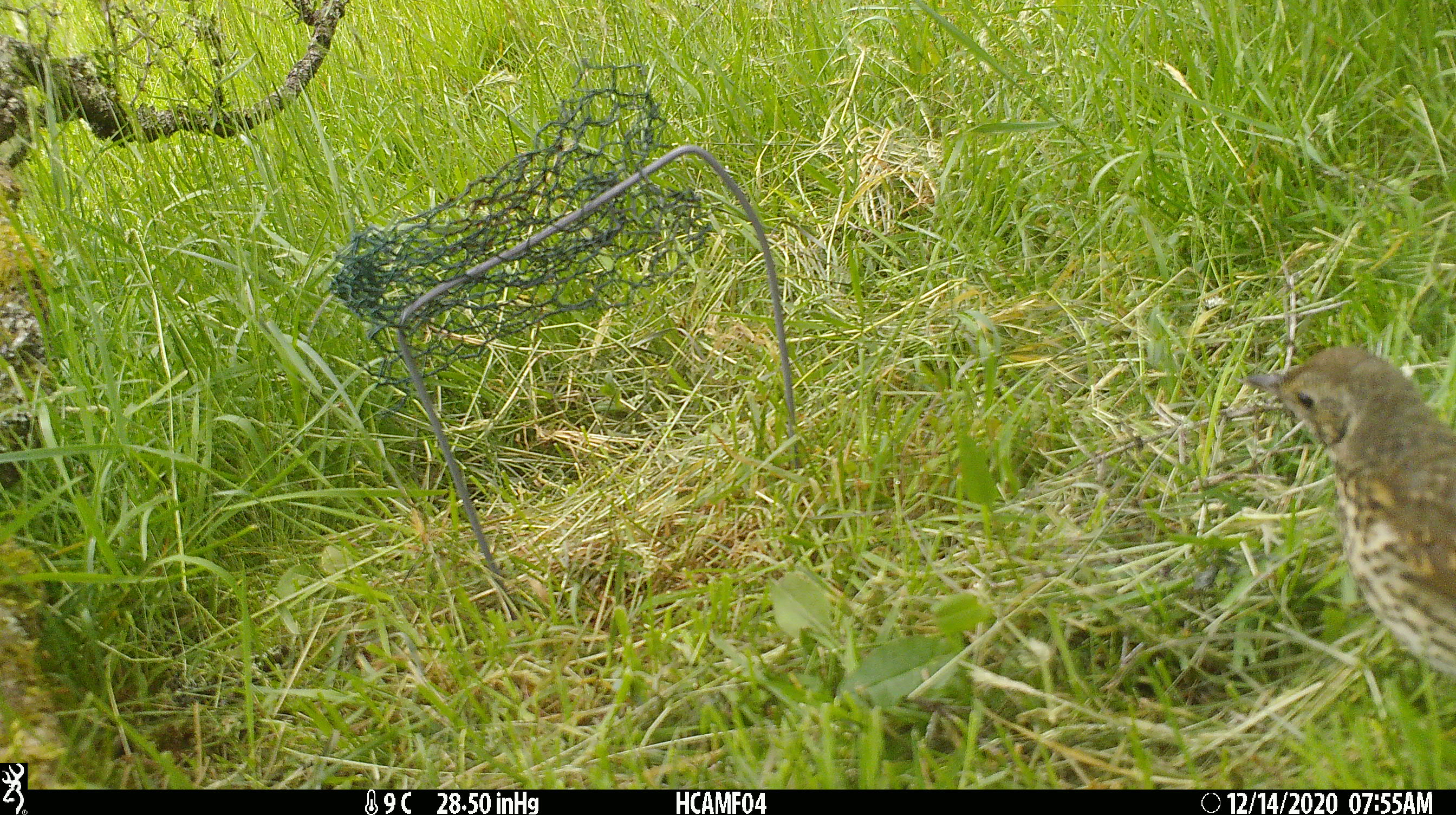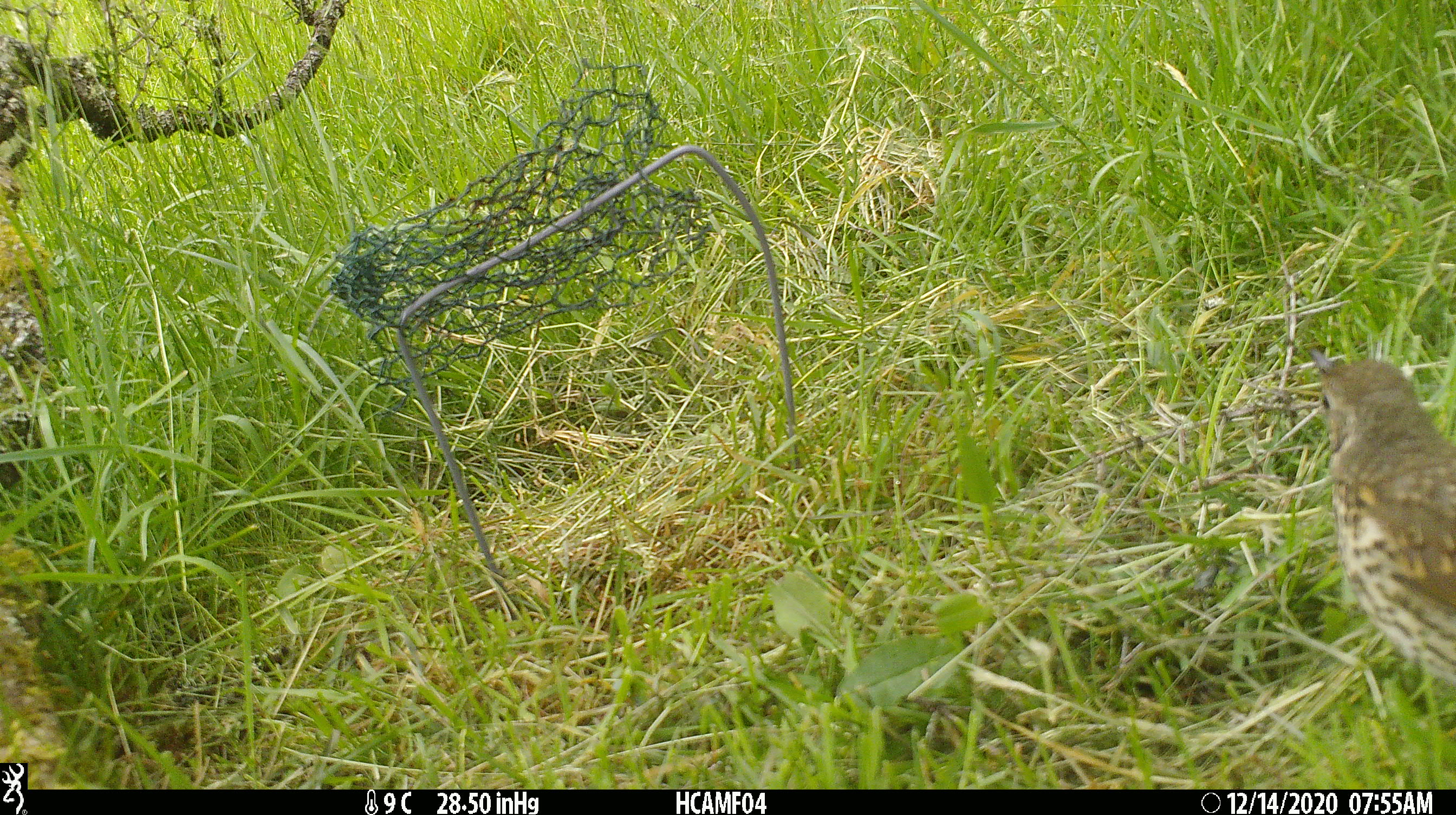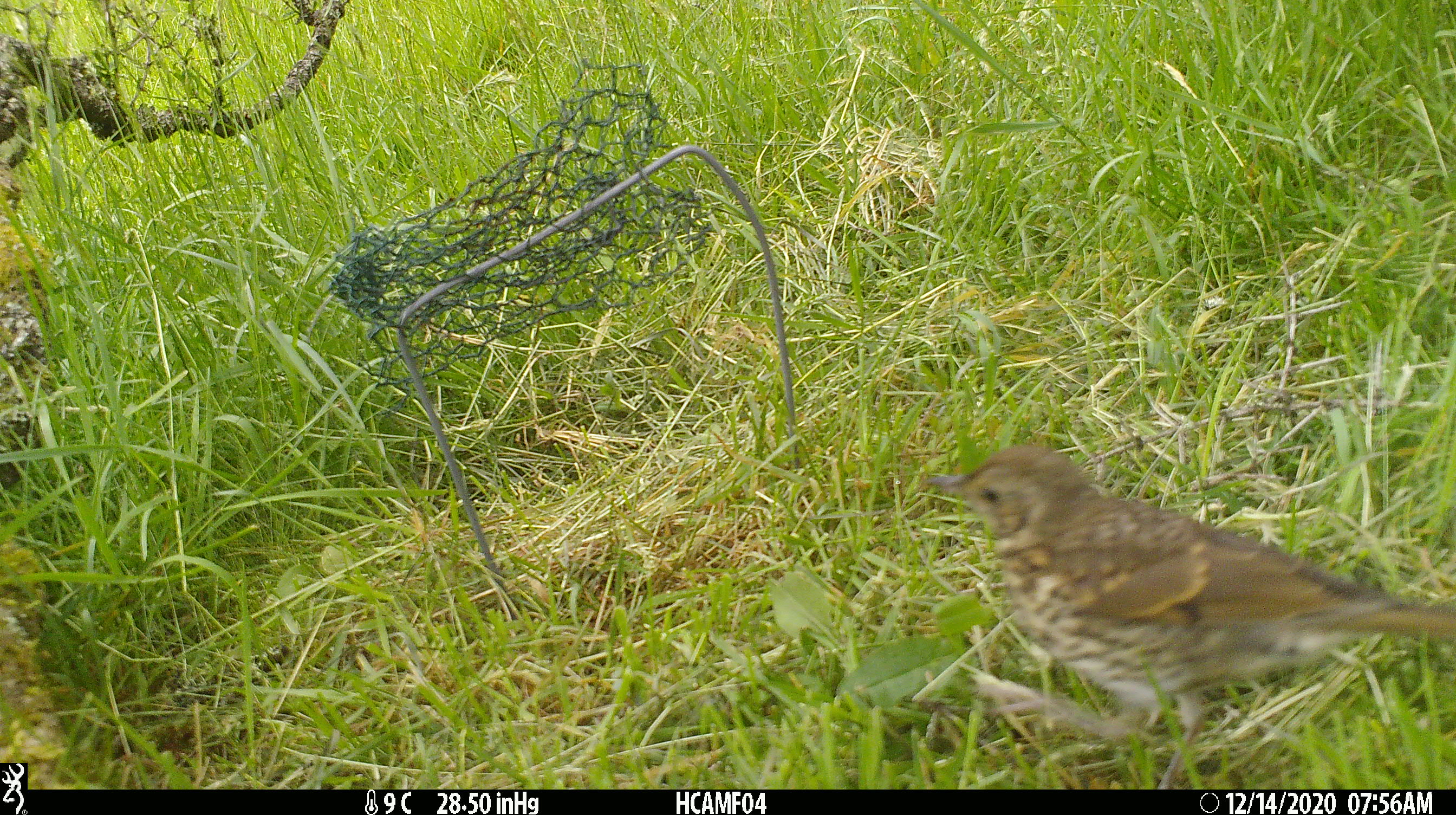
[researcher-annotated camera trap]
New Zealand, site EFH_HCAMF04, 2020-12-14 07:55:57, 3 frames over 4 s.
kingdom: Animalia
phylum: Chordata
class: Aves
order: Passeriformes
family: Turdidae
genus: Turdus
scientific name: Turdus philomelos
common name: song thrush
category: thrush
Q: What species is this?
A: Thrush (song thrush) (Turdus philomelos).